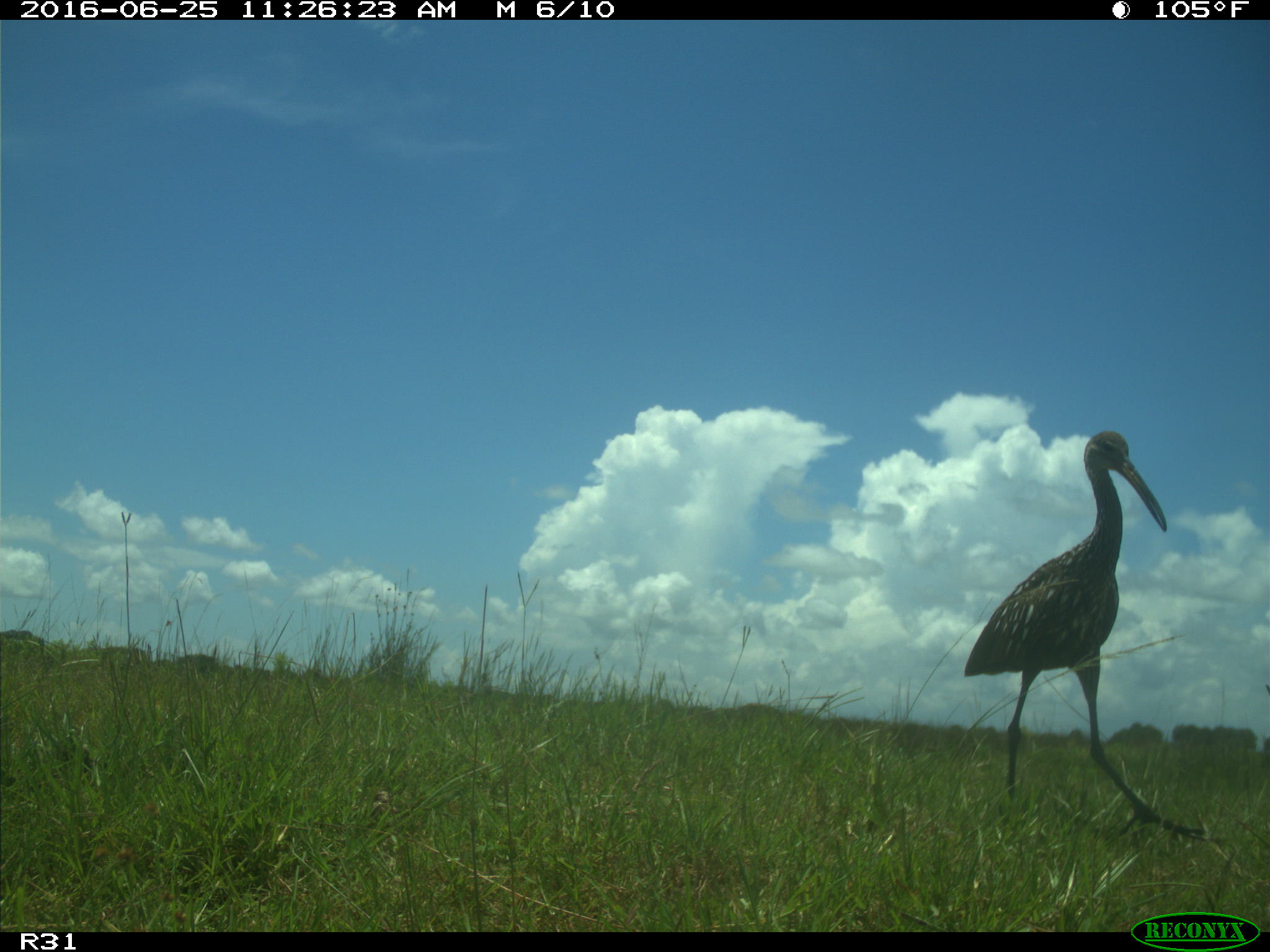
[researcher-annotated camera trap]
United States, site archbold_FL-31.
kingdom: Animalia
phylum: Chordata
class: Mammalia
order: Artiodactyla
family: Bovidae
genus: Bos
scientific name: Bos taurus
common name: domestic cow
Bos taurus (domestic cow).